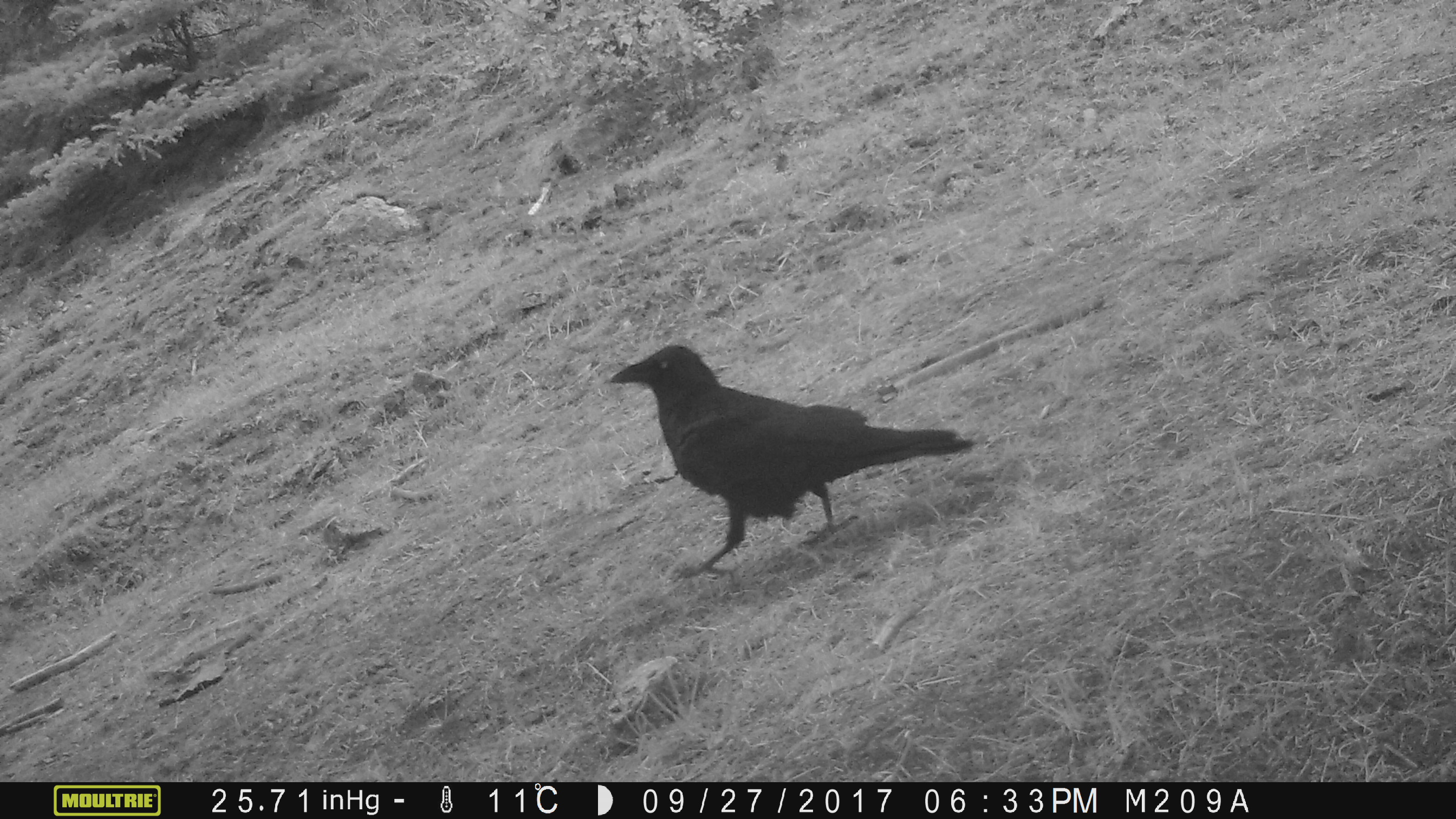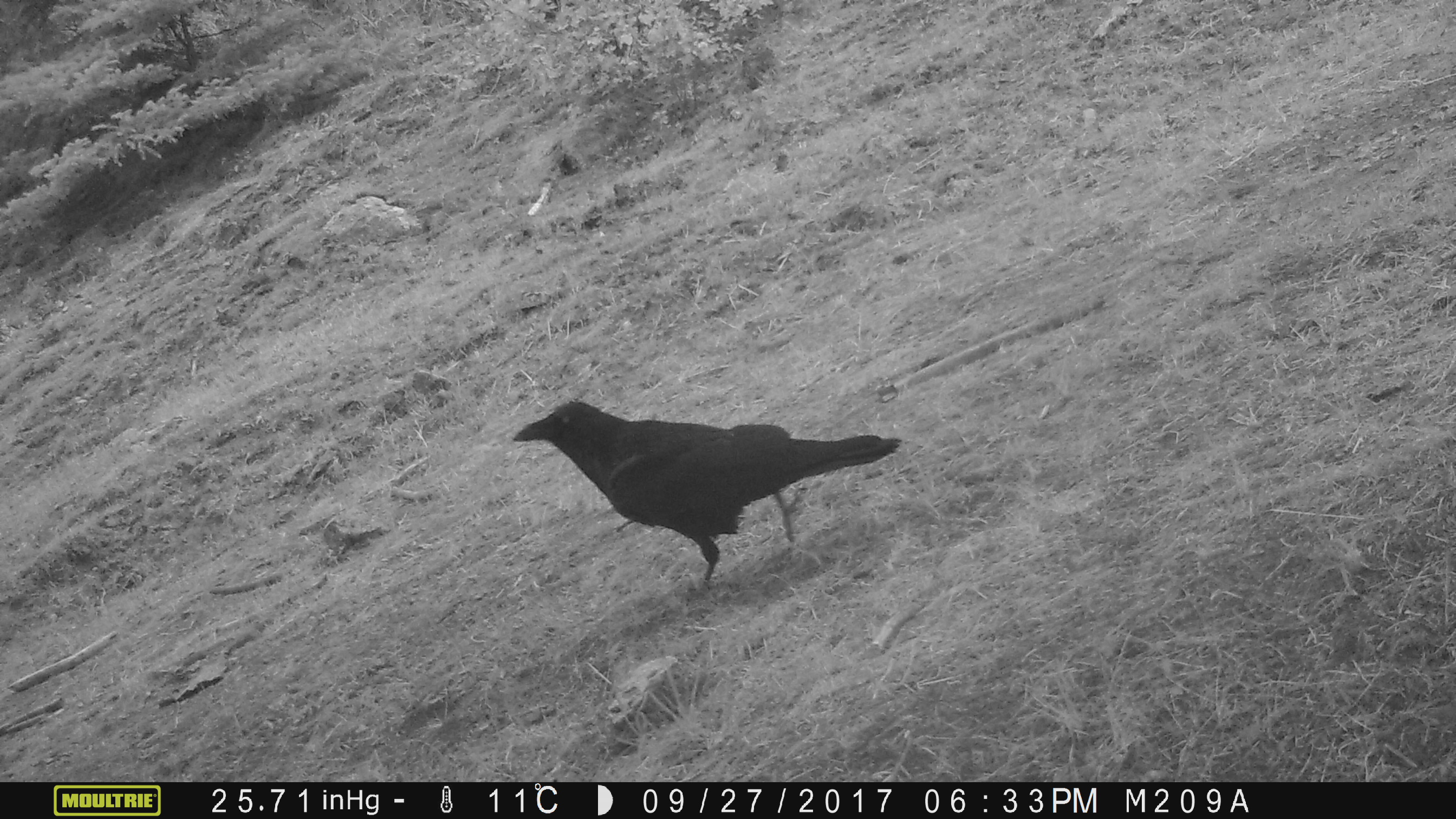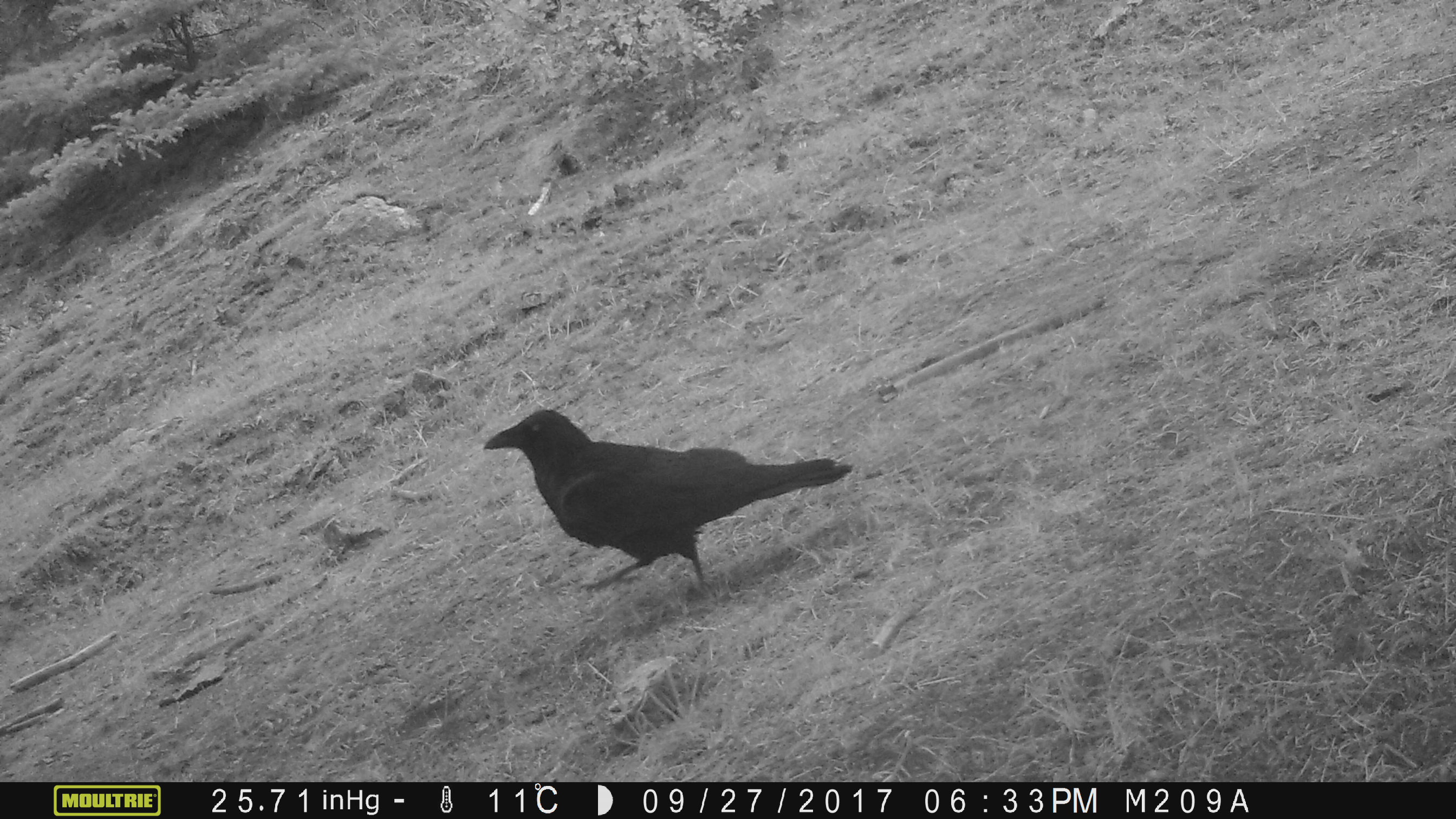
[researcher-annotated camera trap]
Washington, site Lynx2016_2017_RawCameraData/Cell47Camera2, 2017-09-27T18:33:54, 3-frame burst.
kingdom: Animalia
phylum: Chordata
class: Aves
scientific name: Aves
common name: birds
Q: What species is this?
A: Aves (birds).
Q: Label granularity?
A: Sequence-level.